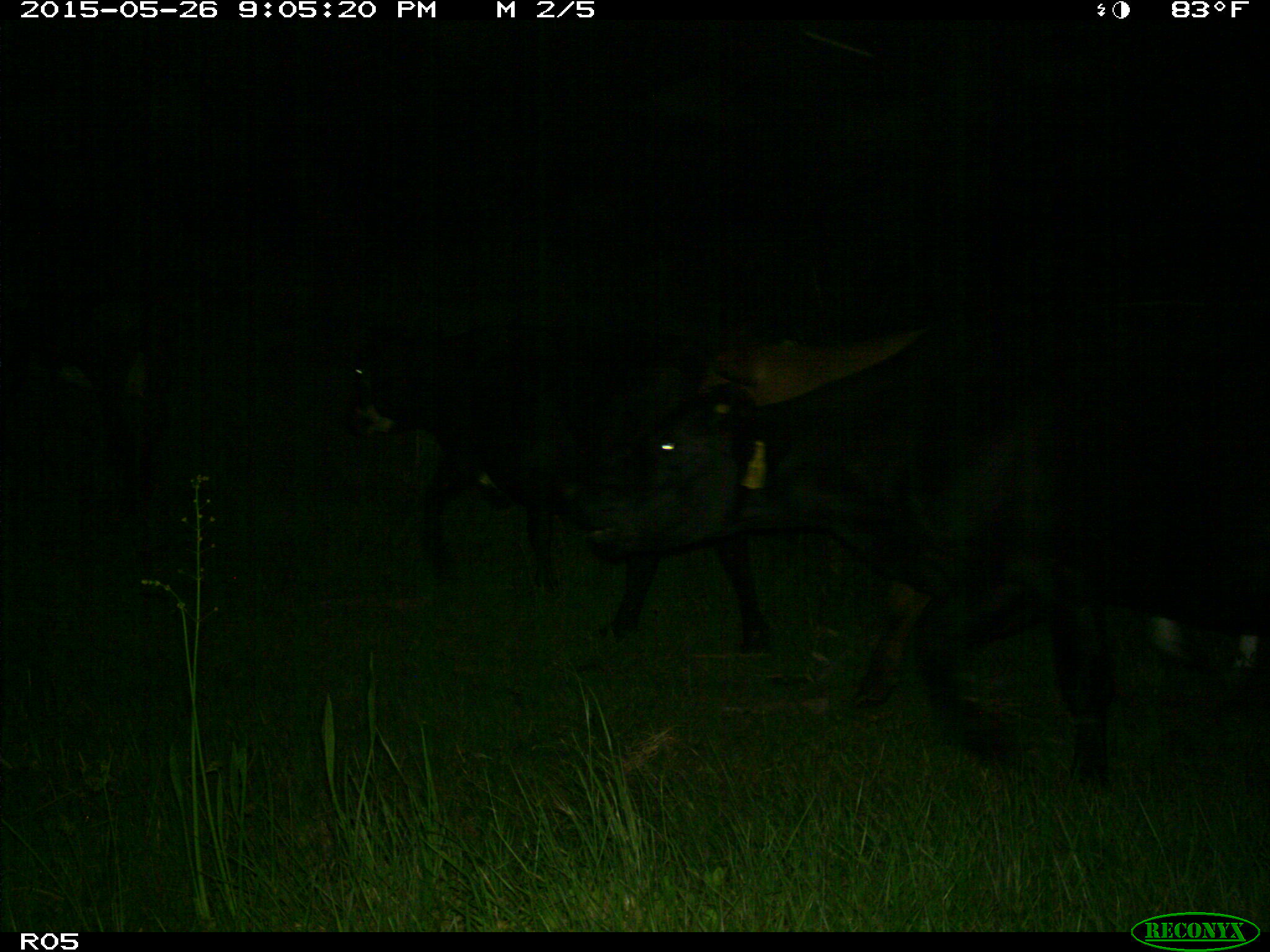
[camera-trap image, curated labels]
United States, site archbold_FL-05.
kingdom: Animalia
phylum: Chordata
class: Mammalia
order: Artiodactyla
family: Bovidae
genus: Bos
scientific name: Bos taurus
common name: domestic cow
Bos taurus (domestic cow).